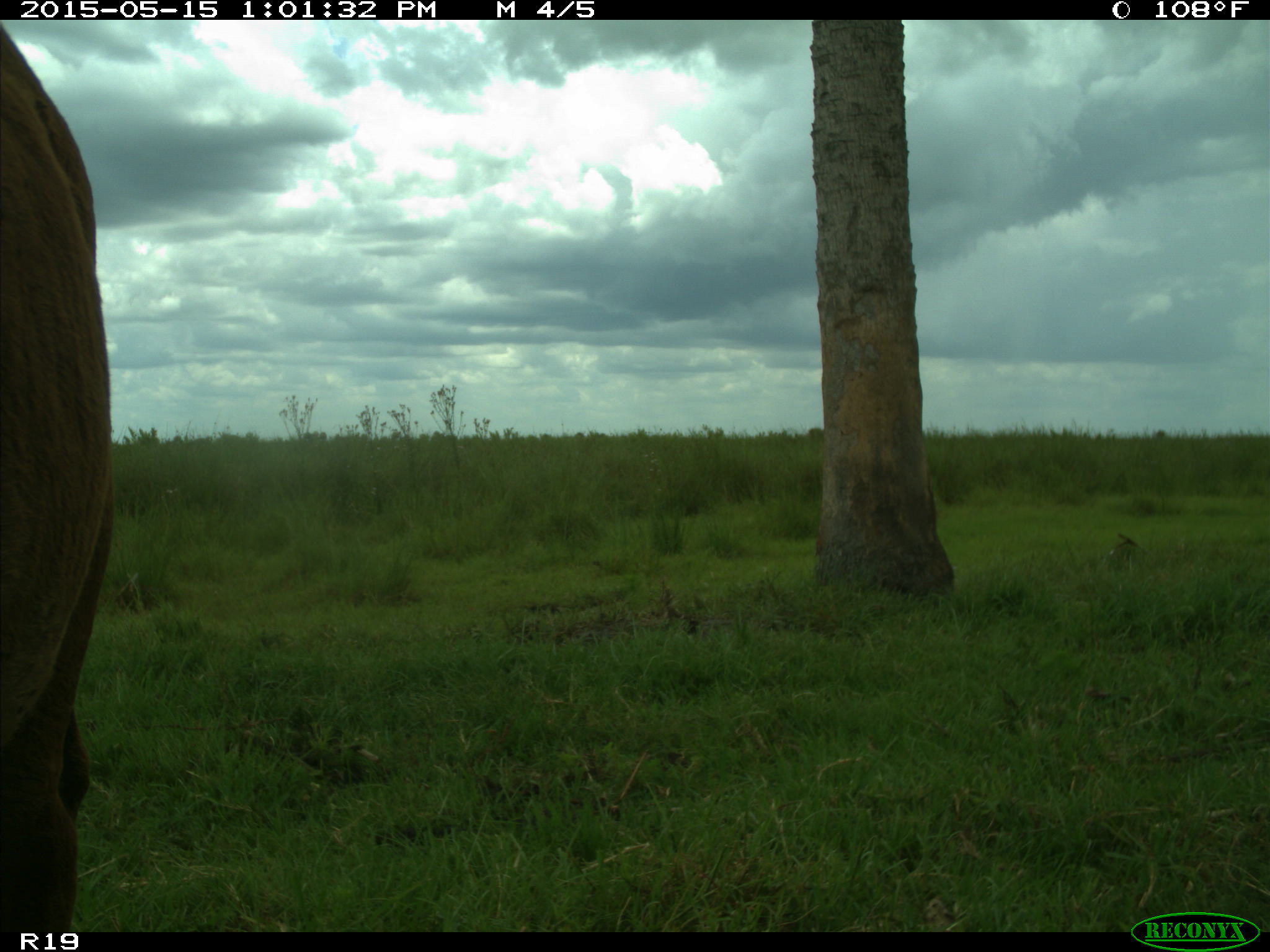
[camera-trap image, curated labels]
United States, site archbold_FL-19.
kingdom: Animalia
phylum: Chordata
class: Mammalia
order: Artiodactyla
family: Bovidae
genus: Bos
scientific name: Bos taurus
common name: domestic cow